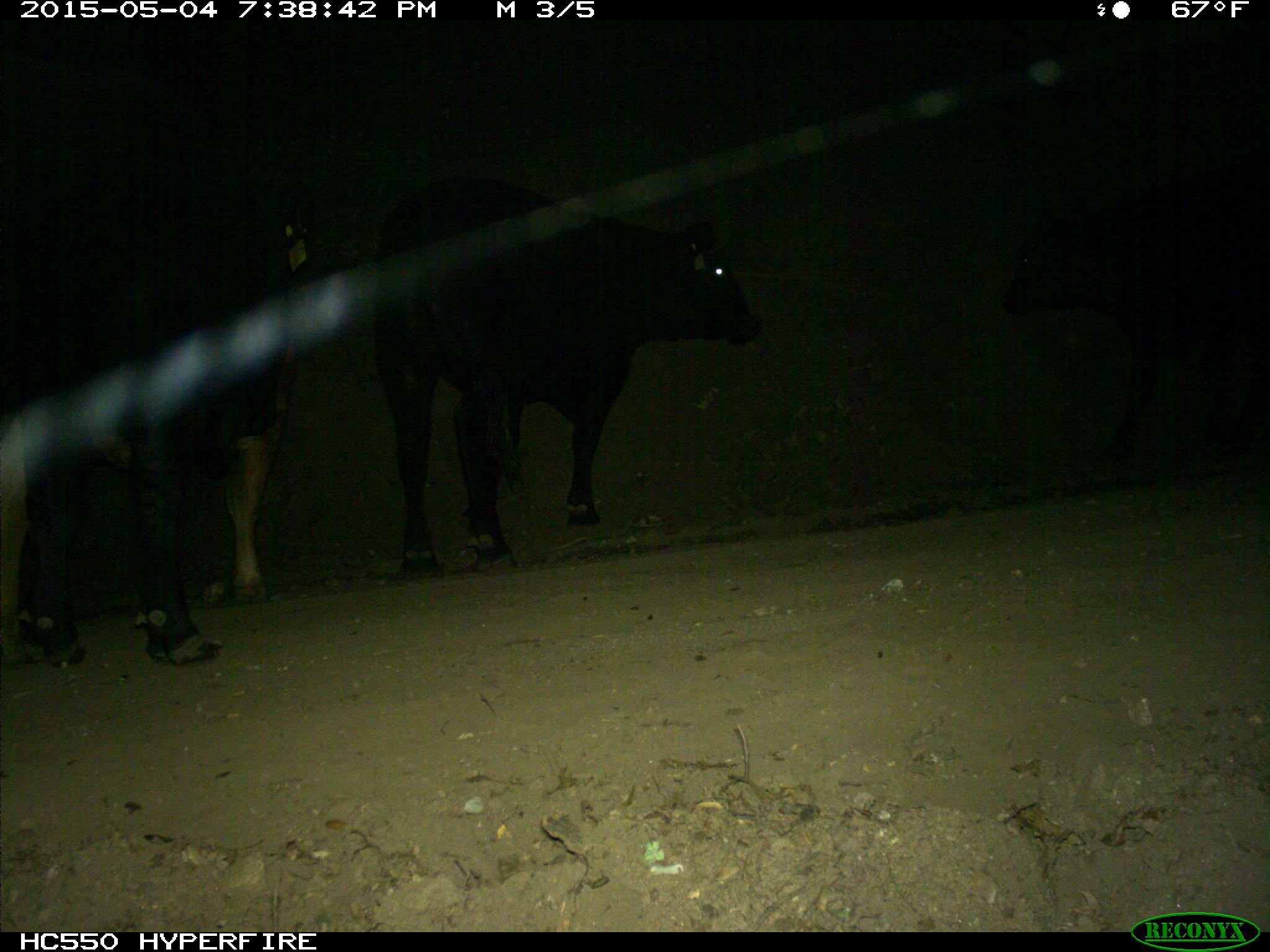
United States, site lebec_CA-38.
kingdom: Animalia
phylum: Chordata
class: Mammalia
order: Artiodactyla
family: Bovidae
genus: Bos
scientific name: Bos taurus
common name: domestic cow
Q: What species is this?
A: Bos taurus (domestic cow).